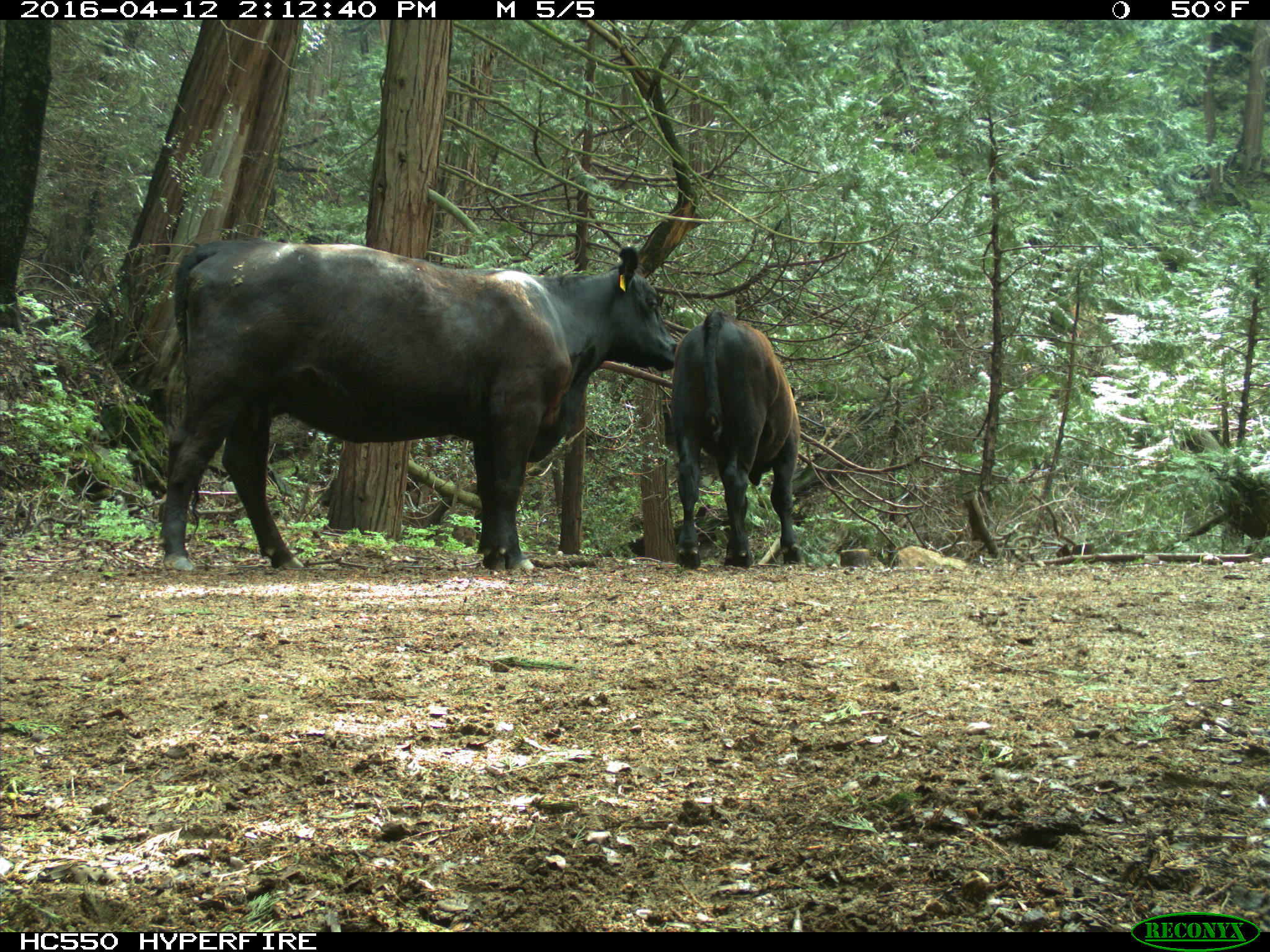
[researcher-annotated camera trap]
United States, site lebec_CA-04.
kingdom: Animalia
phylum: Chordata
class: Mammalia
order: Artiodactyla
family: Bovidae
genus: Bos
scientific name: Bos taurus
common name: domestic cow